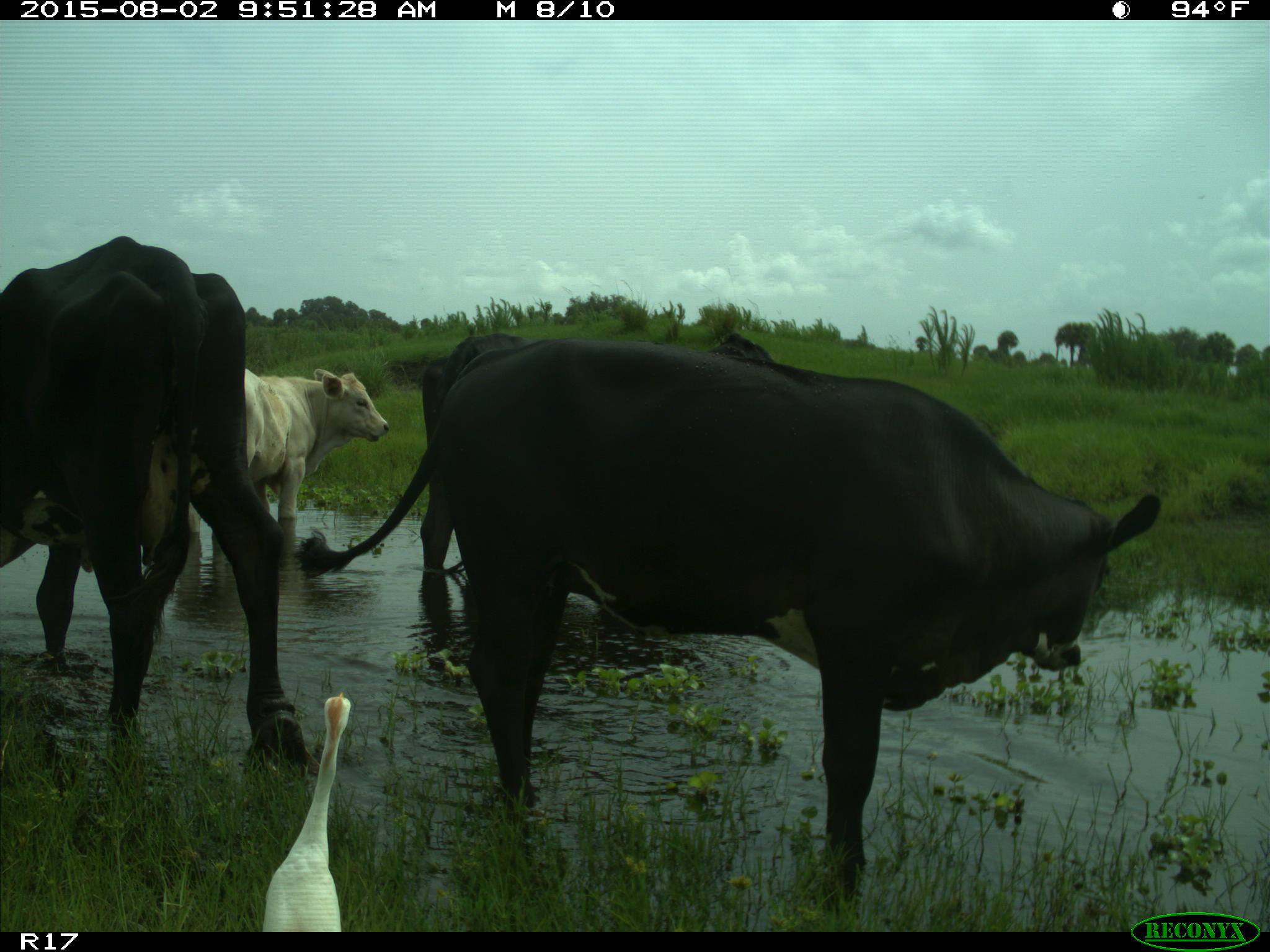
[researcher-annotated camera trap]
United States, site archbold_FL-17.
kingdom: Animalia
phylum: Chordata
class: Mammalia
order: Artiodactyla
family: Bovidae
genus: Bos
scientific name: Bos taurus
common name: domestic cow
Bos taurus (domestic cow).